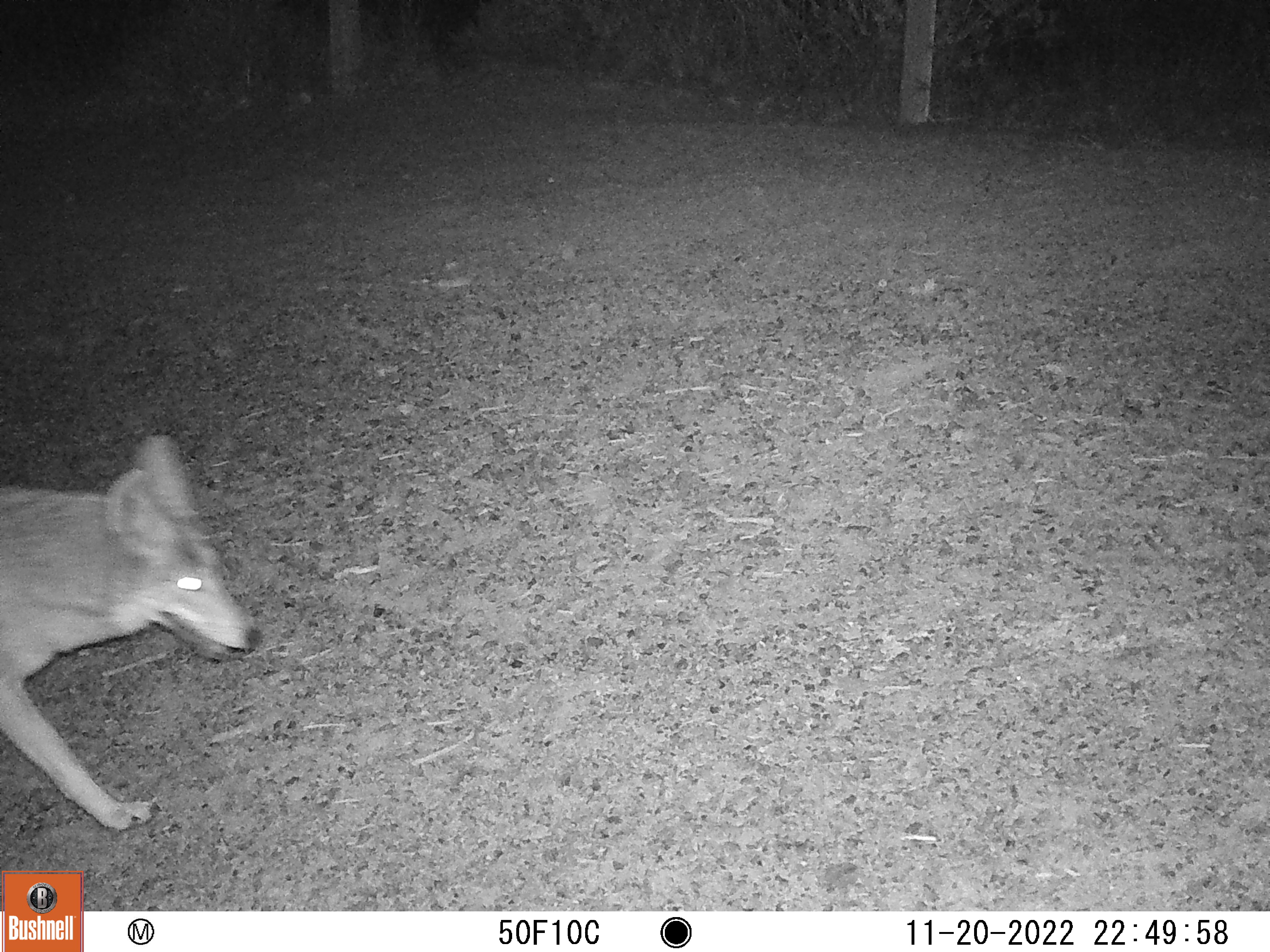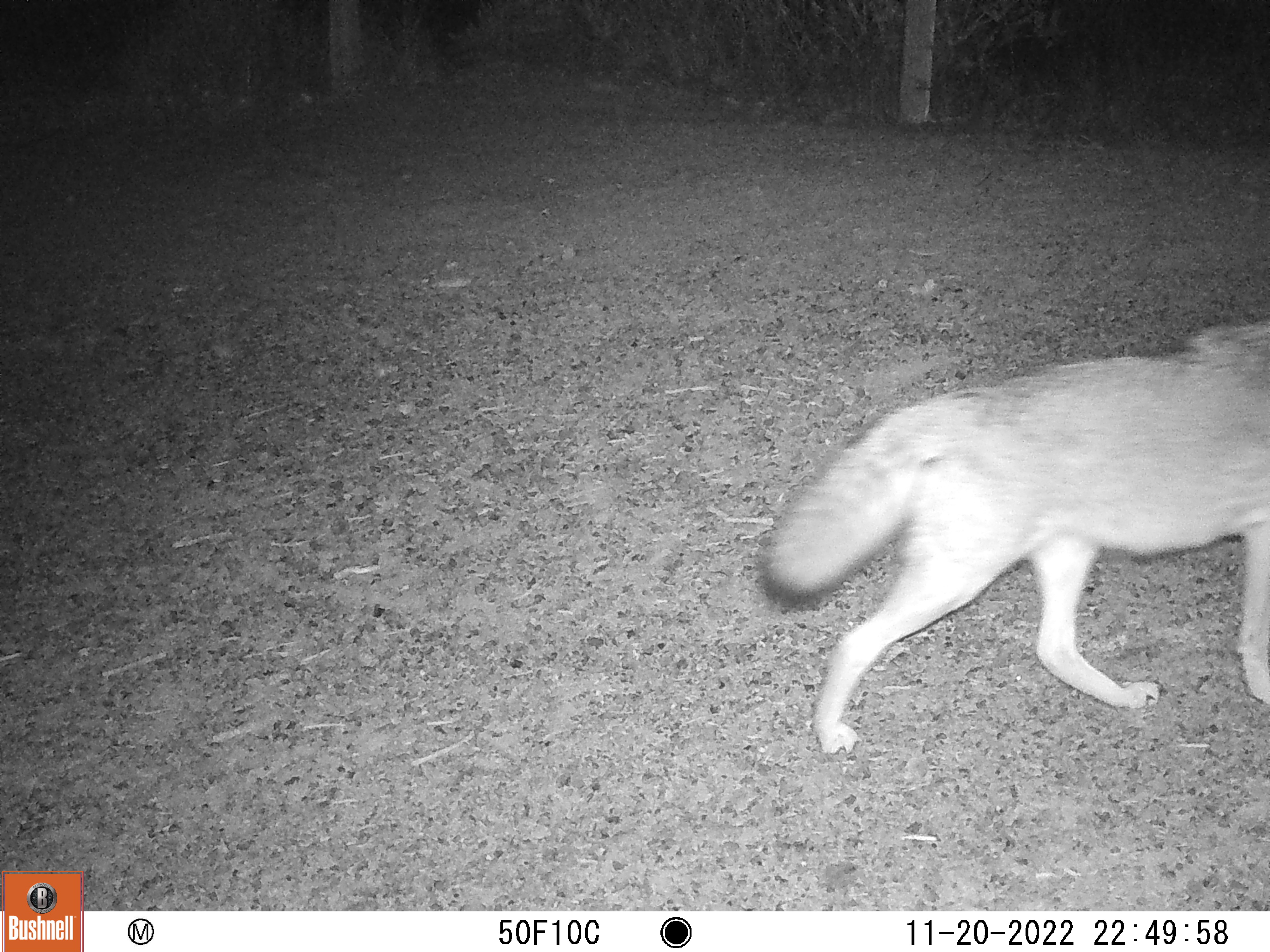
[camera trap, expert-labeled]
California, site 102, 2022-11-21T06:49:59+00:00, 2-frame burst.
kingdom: Animalia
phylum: Chordata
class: Mammalia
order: Carnivora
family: Canidae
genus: Canis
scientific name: Canis latrans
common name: coyote